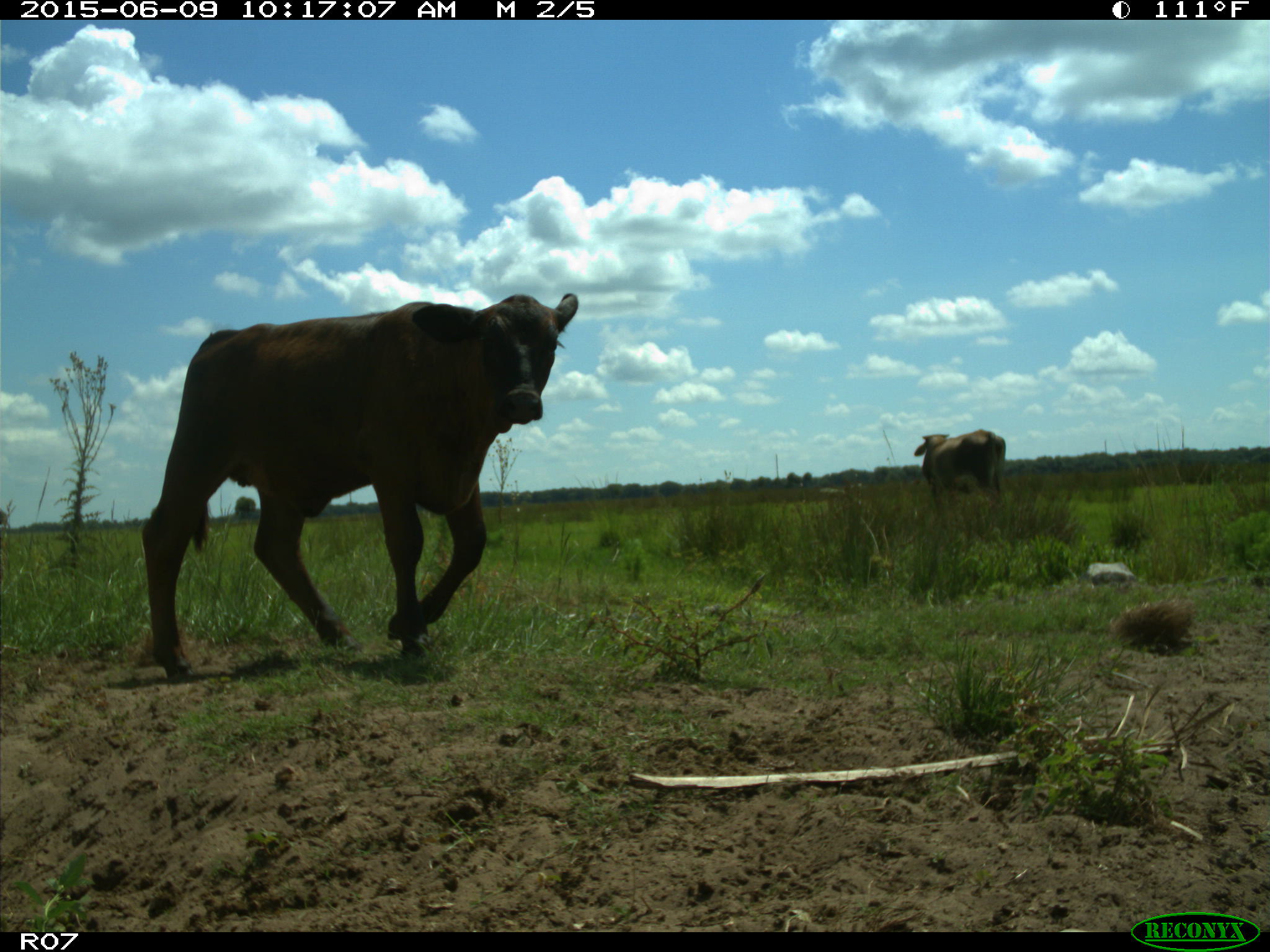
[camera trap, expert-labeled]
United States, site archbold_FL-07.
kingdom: Animalia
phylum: Chordata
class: Mammalia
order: Artiodactyla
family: Bovidae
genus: Bos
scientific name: Bos taurus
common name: domestic cow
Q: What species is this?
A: Bos taurus (domestic cow).